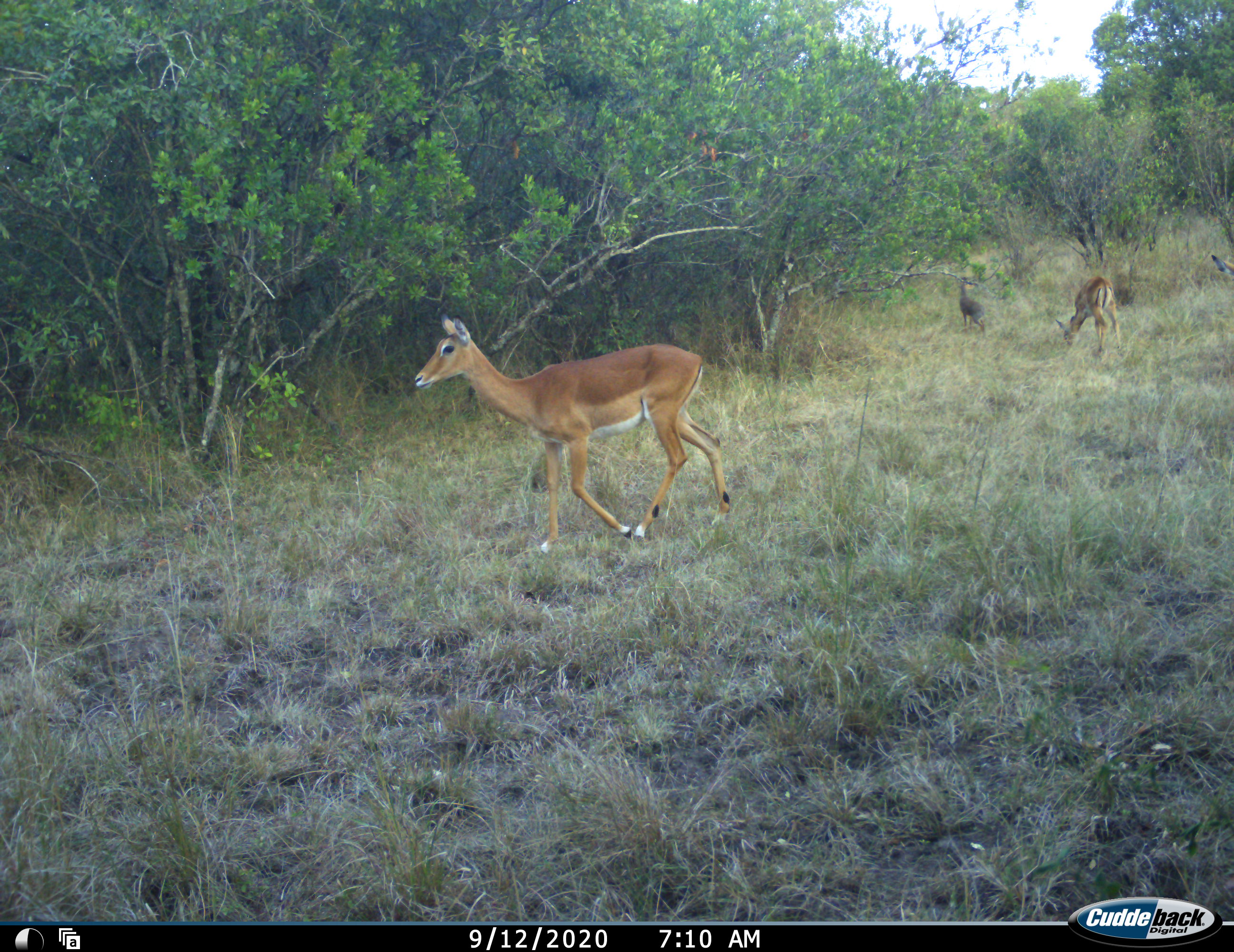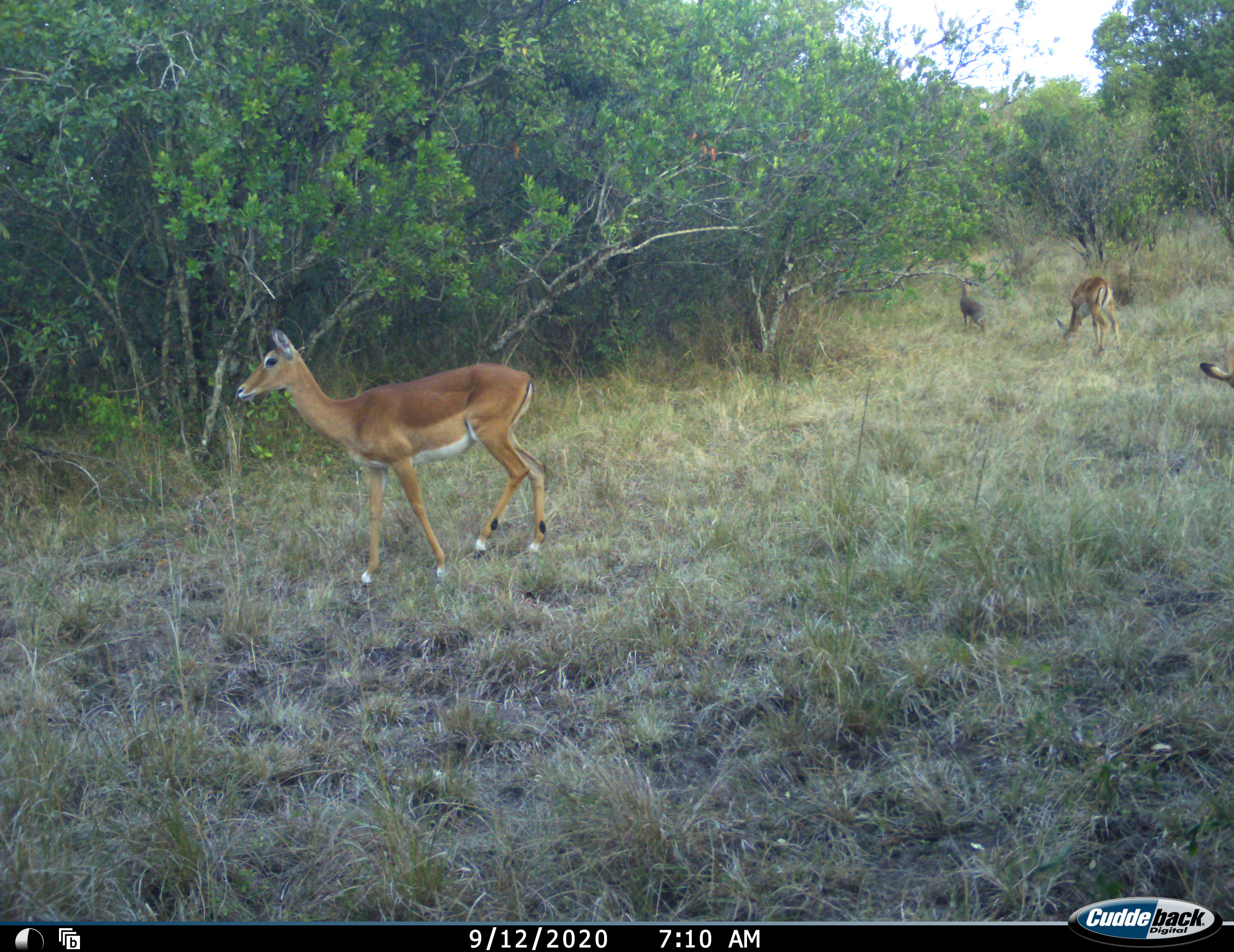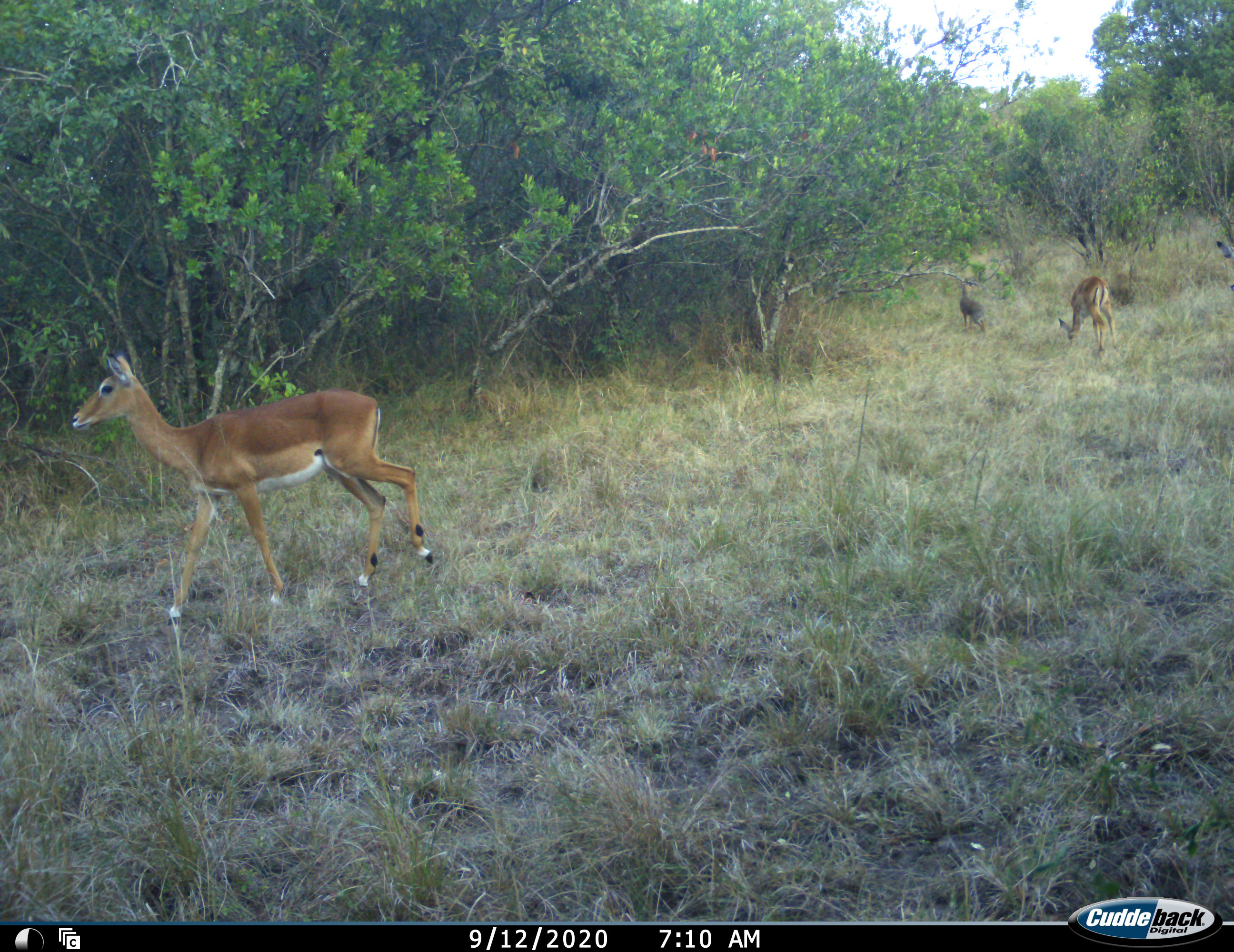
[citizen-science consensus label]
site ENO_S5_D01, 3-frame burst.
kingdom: Animalia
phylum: Chordata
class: Mammalia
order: Artiodactyla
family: Bovidae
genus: Madoqua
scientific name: Madoqua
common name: dik-dik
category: dikdik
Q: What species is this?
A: Dikdik (dik-dik) (Madoqua).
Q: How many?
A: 1.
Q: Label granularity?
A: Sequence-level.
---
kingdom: Animalia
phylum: Chordata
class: Mammalia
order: Artiodactyla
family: Bovidae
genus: Aepyceros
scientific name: Aepyceros melampus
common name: impala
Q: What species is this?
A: Impala (Aepyceros melampus).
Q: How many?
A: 3.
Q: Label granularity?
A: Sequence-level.